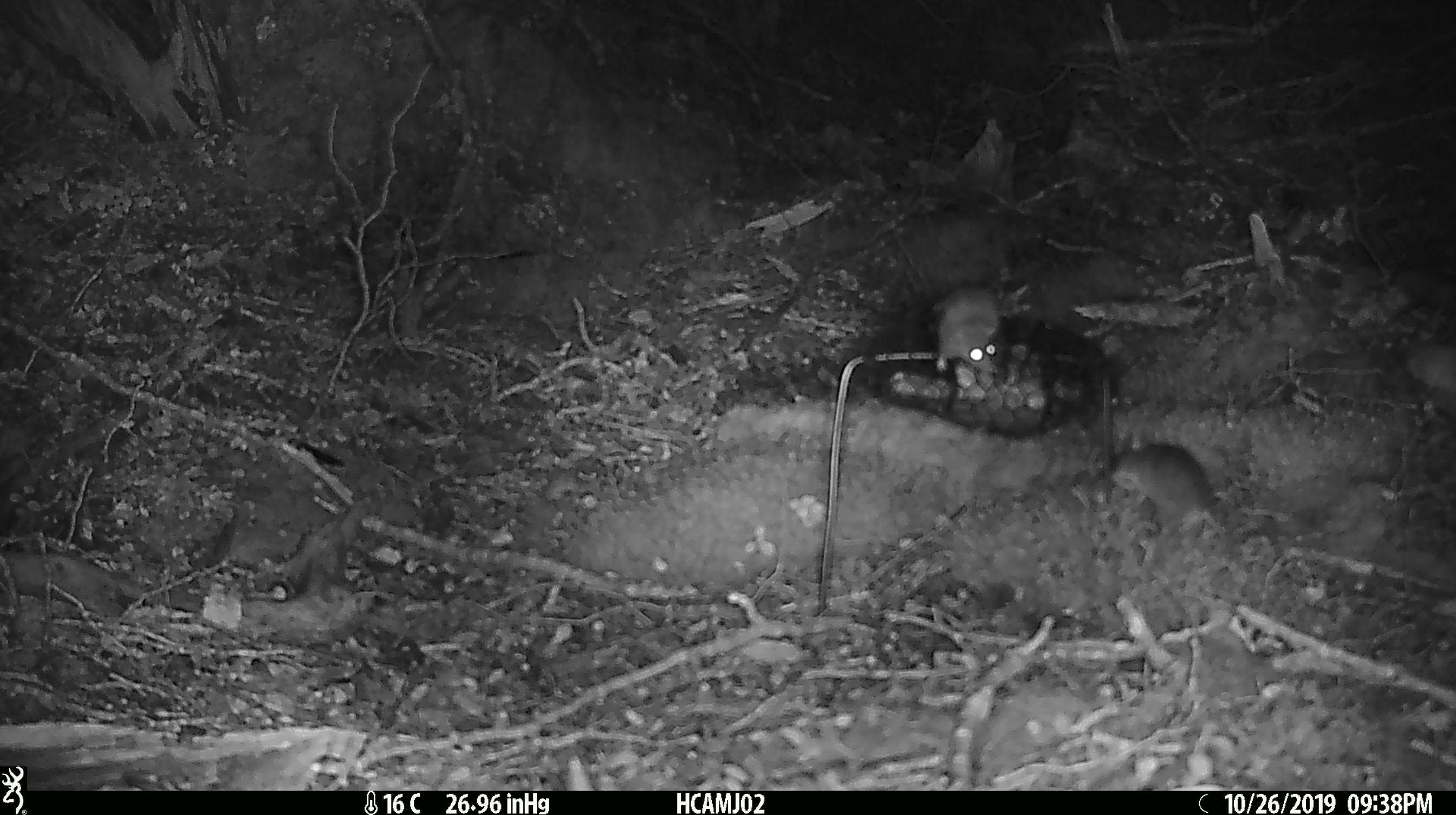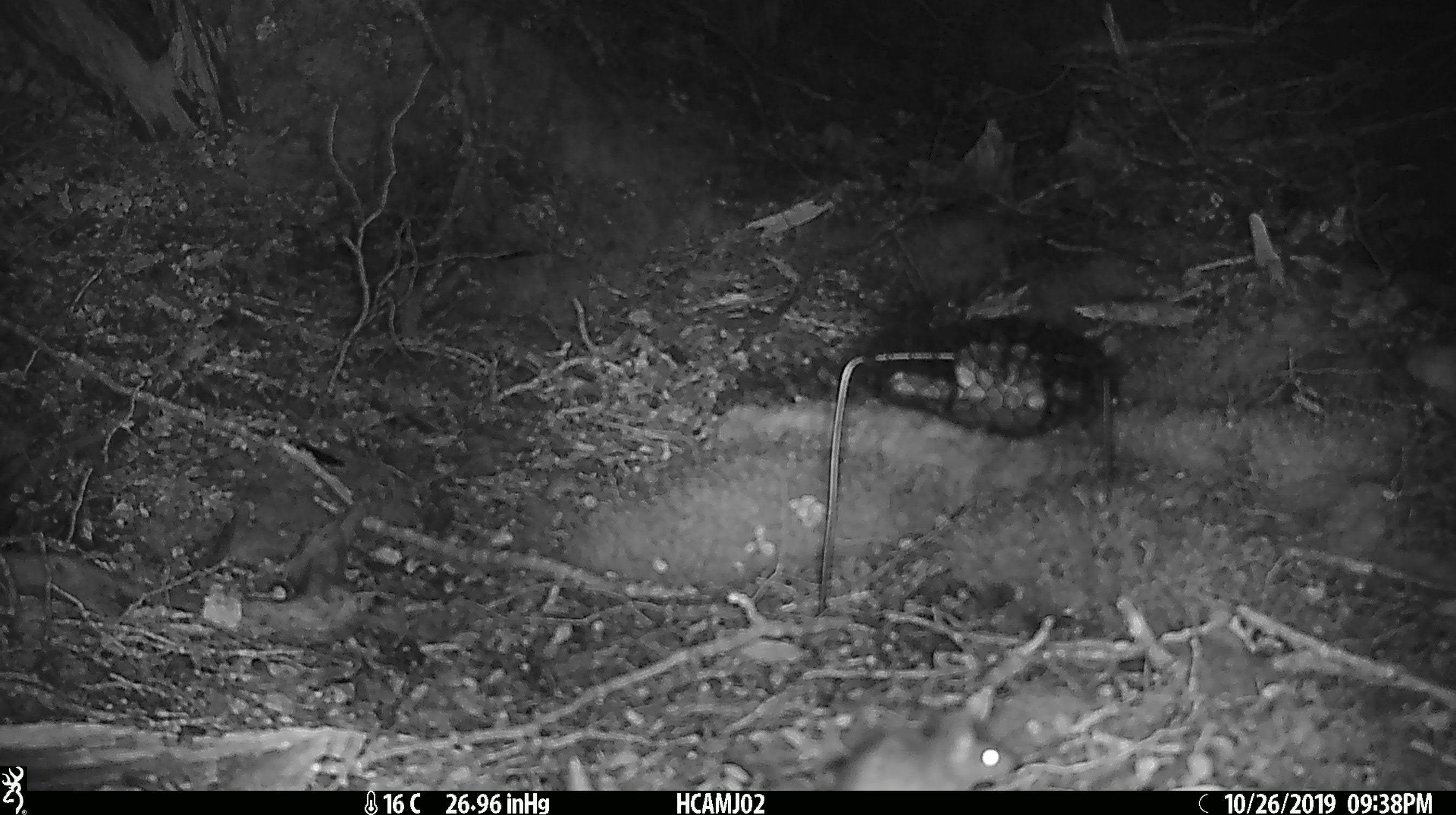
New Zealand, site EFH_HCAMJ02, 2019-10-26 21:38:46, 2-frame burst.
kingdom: Animalia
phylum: Chordata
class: Mammalia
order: Rodentia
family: Muridae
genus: Mus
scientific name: Mus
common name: mouse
Mouse (Mus).